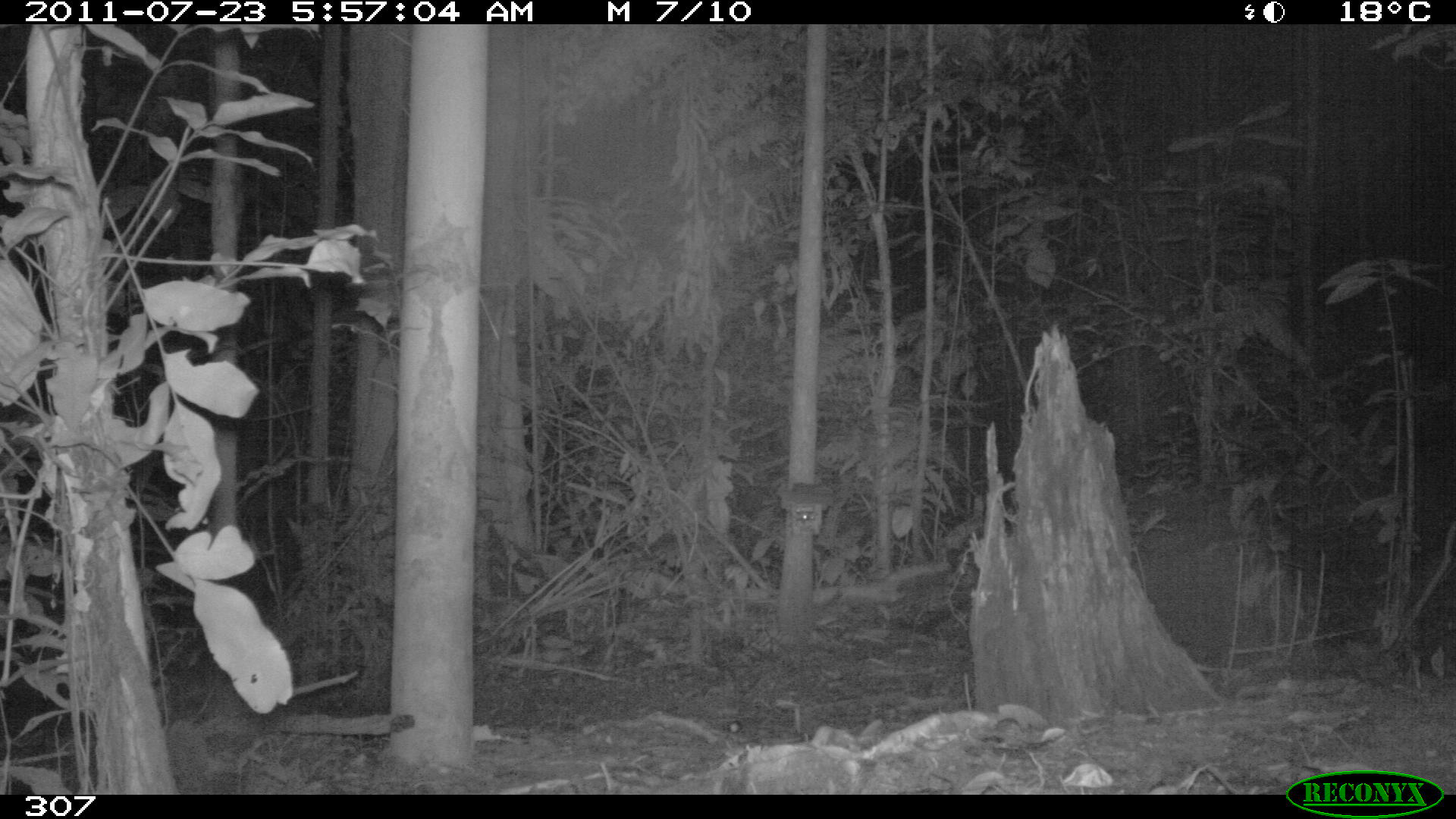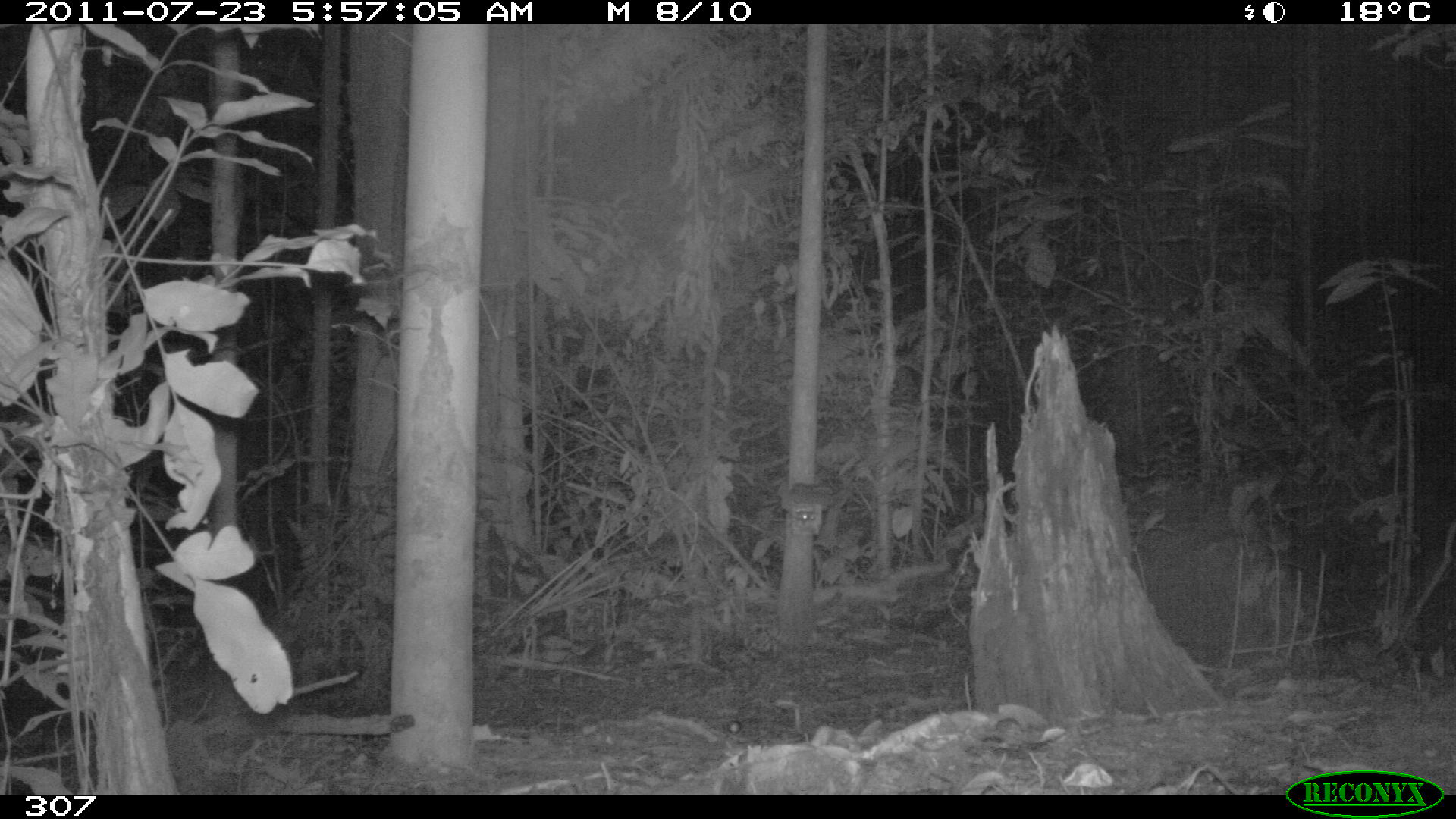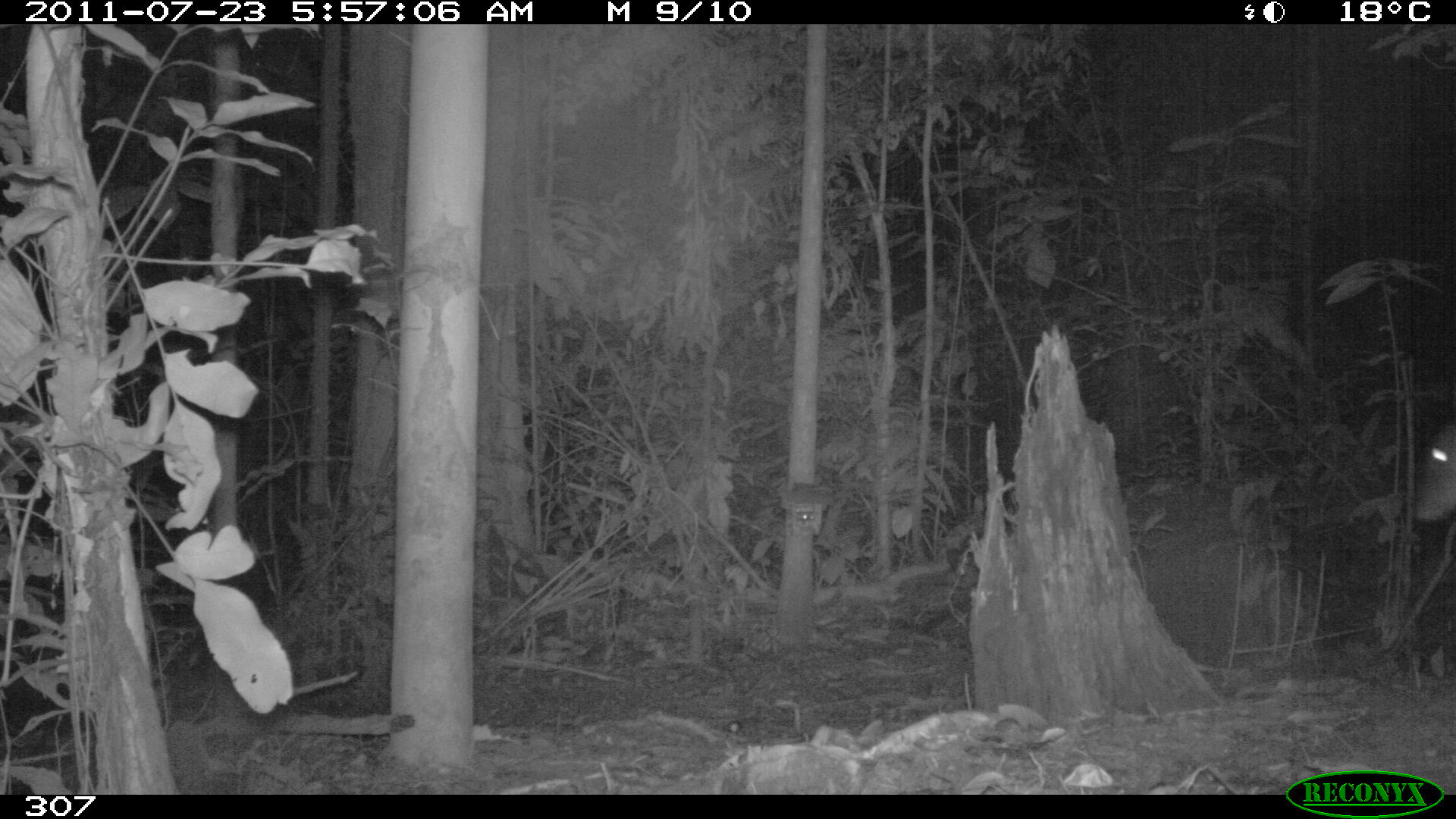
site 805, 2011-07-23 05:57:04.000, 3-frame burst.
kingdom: Animalia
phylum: Chordata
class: Mammalia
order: Artiodactyla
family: Cervidae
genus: Mazama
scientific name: Mazama gouazoubira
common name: gray brocket